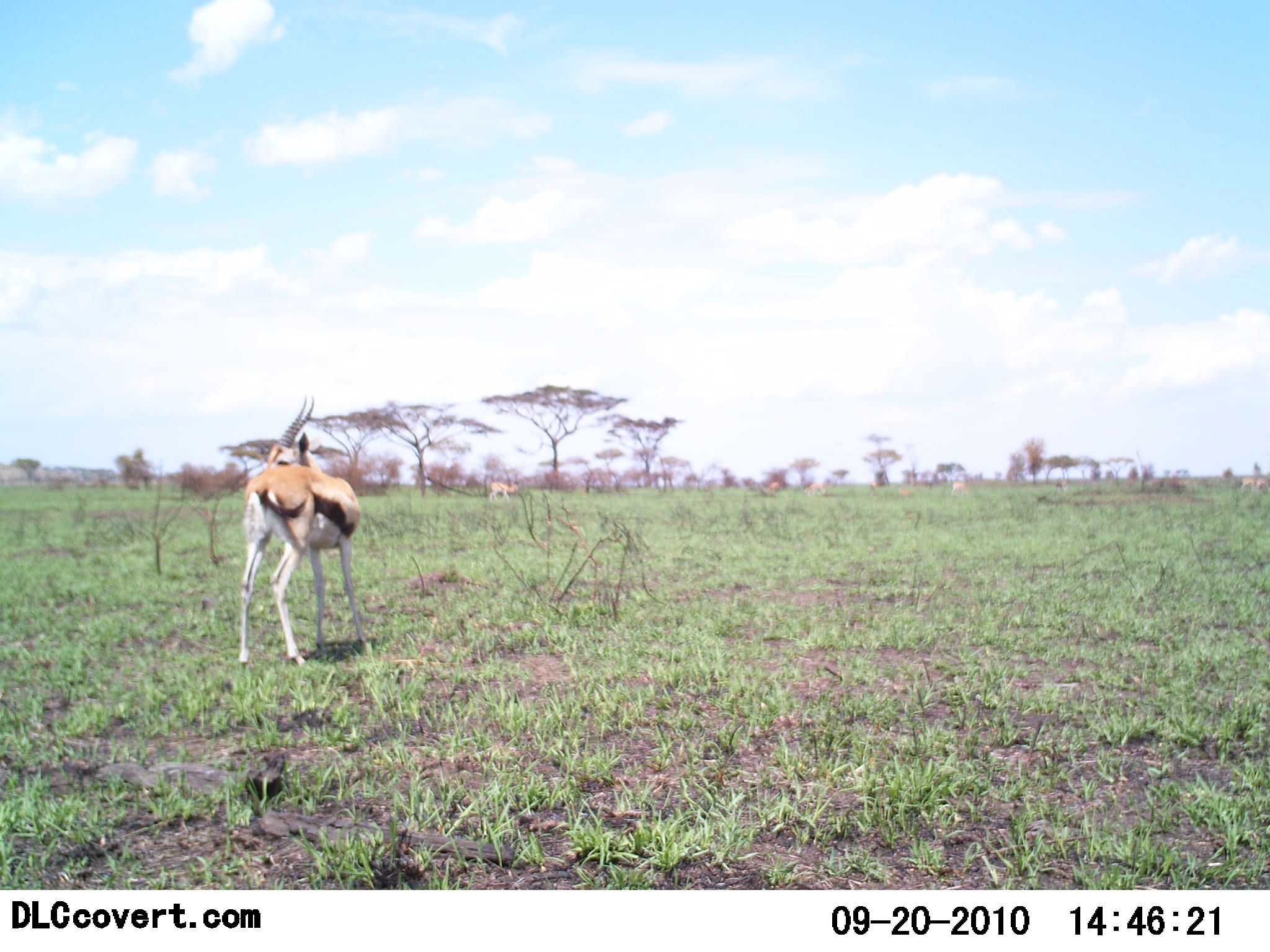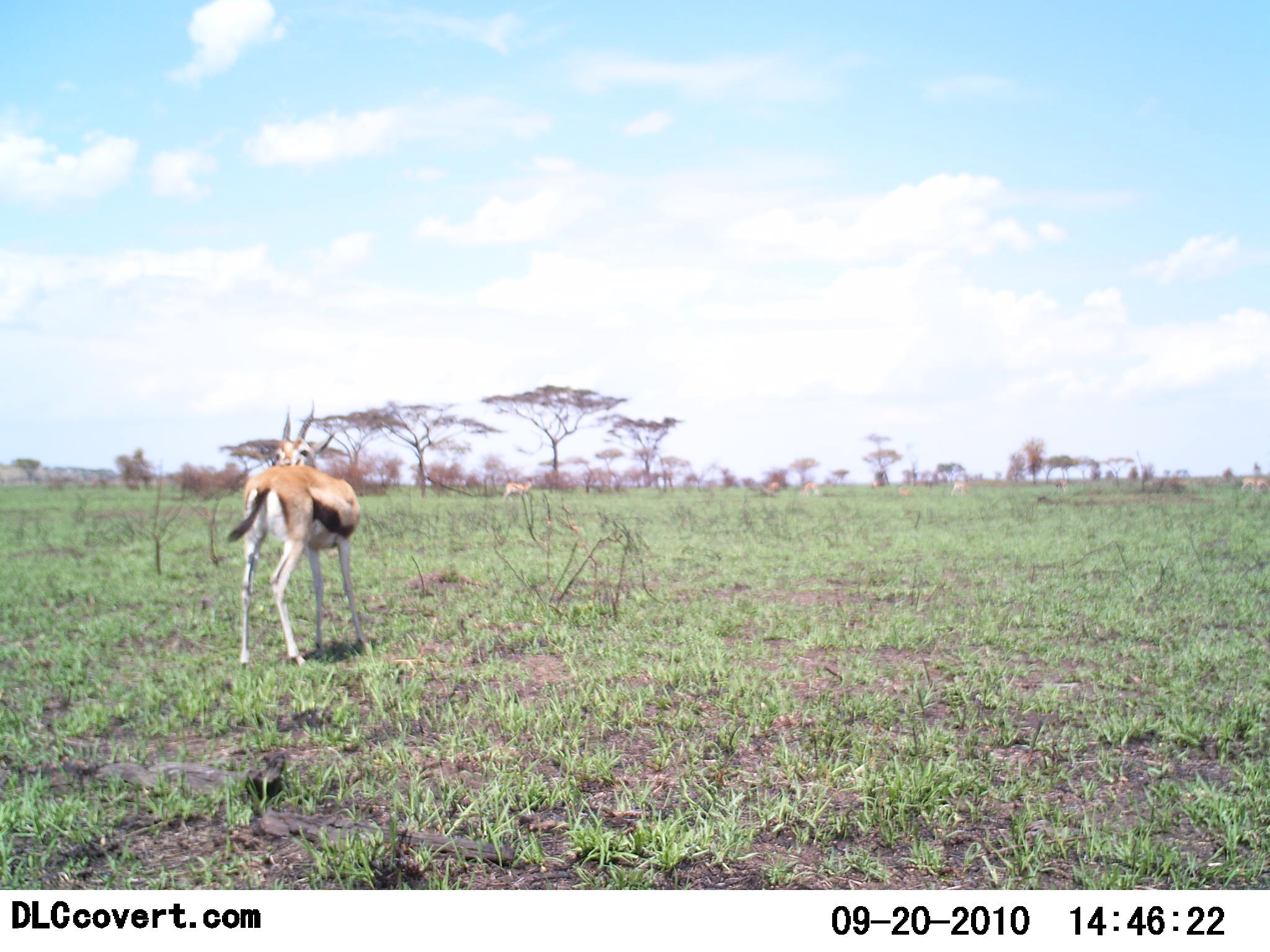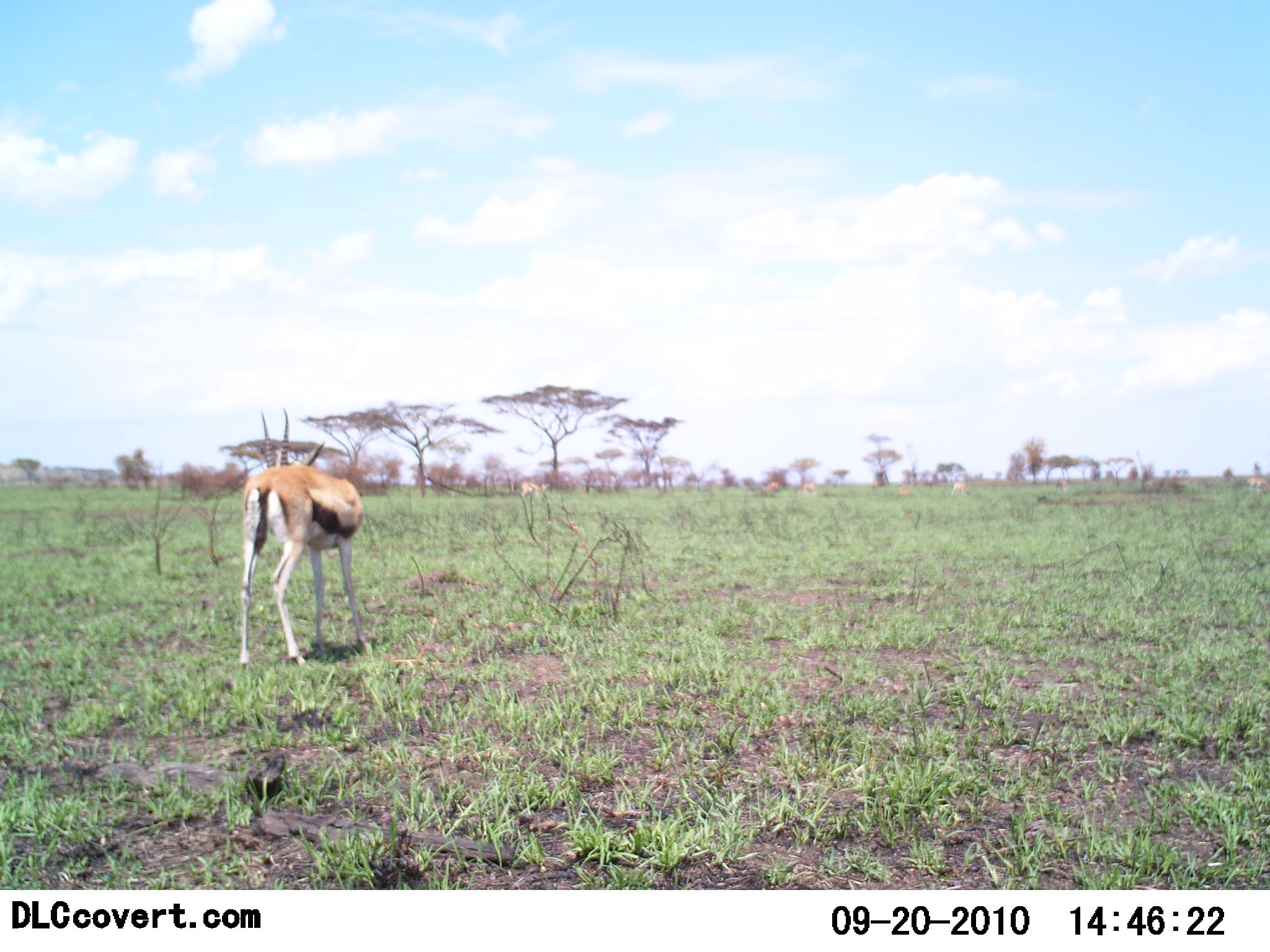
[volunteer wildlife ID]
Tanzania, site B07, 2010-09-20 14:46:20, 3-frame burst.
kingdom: Animalia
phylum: Chordata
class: Mammalia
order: Artiodactyla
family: Bovidae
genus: Eudorcas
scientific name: Eudorcas thomsonii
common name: thomson's gazelle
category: gazellethomsons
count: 2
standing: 100%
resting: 6%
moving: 39%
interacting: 0%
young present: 0%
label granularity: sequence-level